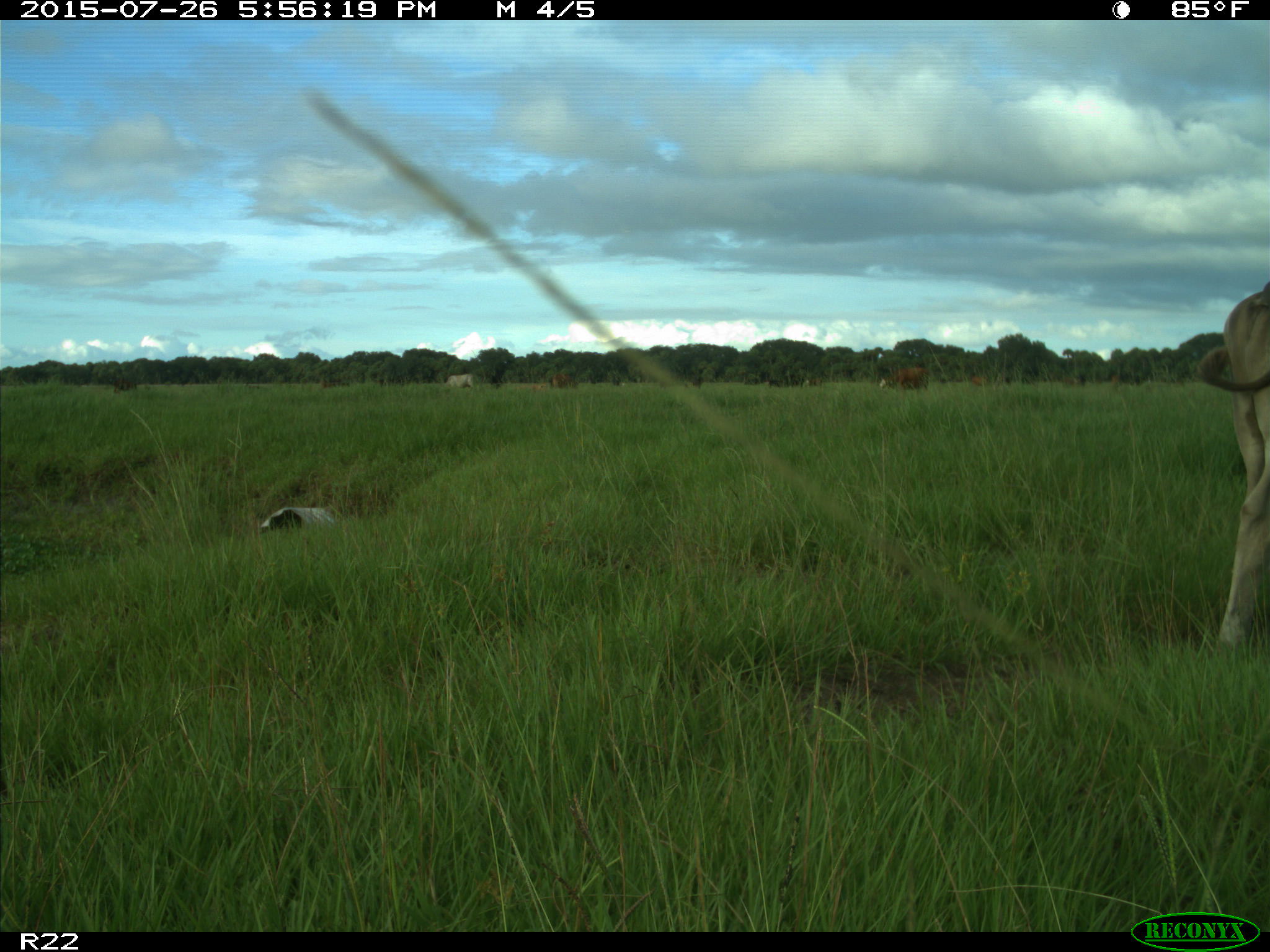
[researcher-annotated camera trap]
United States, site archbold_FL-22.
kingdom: Animalia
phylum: Chordata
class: Mammalia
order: Artiodactyla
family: Bovidae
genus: Bos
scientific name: Bos taurus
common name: domestic cow